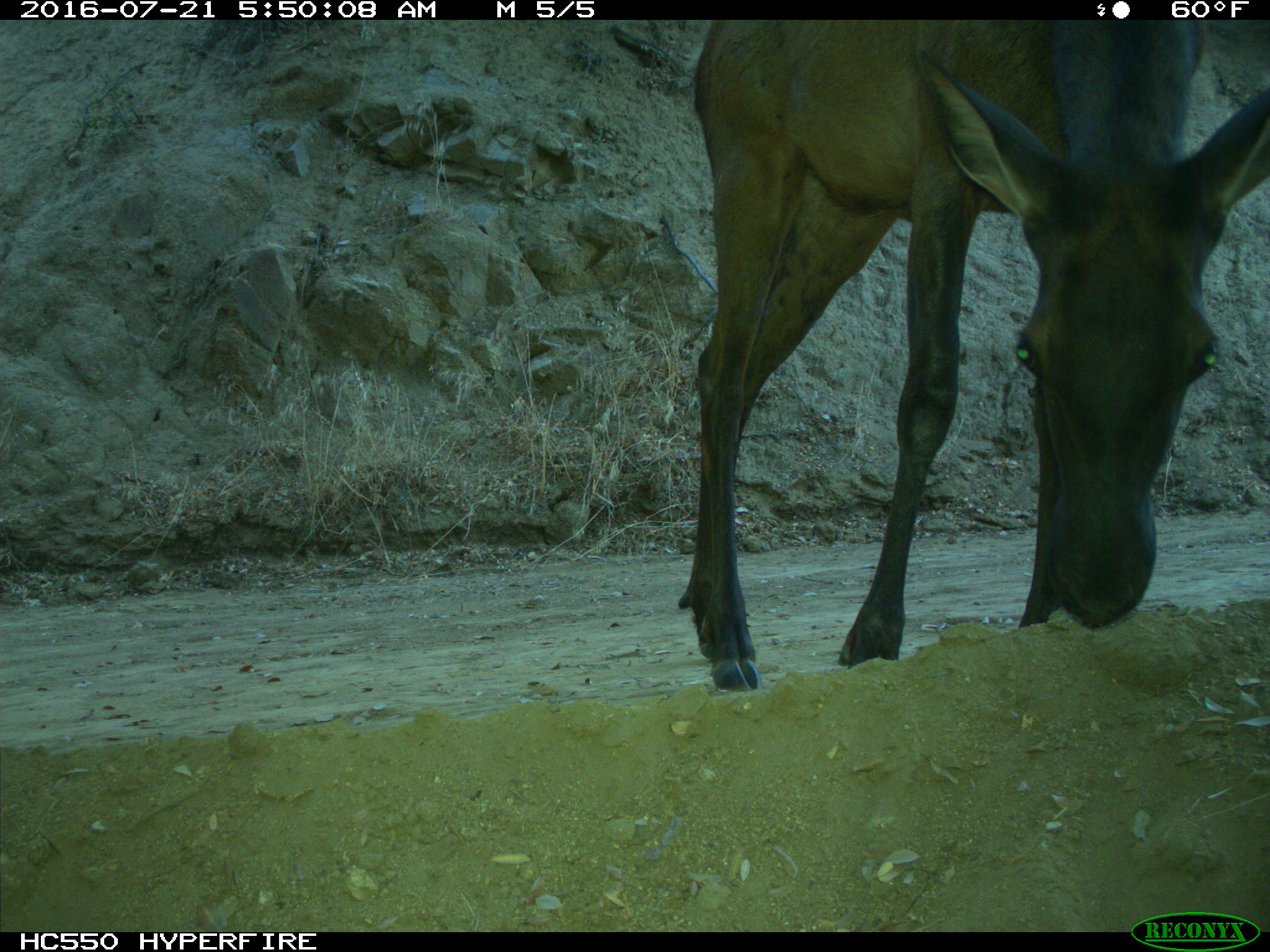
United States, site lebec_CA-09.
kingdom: Animalia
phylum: Chordata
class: Mammalia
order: Artiodactyla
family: Cervidae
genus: Cervus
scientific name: Cervus canadensis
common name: elk